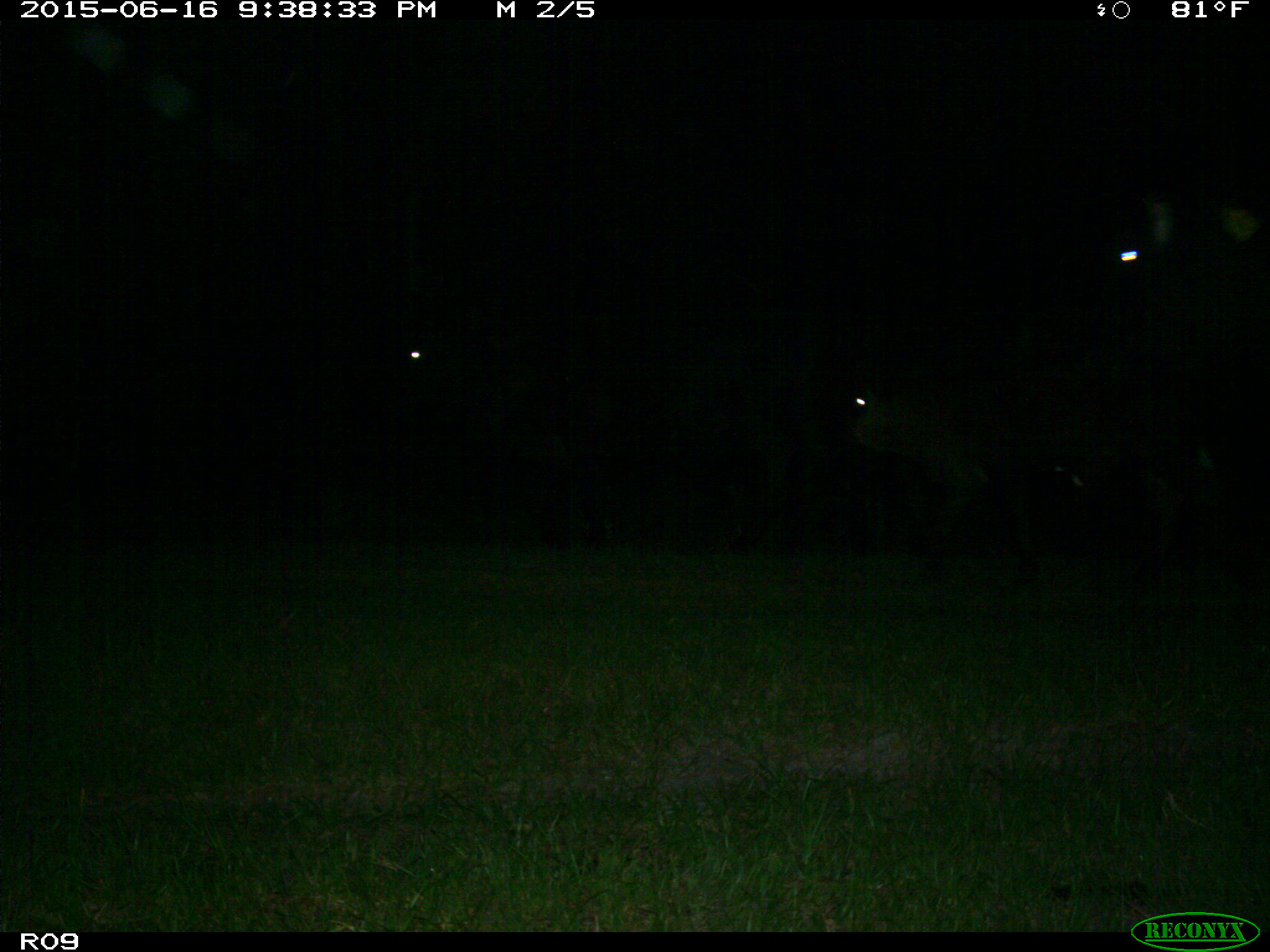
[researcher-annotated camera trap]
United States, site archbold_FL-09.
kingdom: Animalia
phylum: Chordata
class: Mammalia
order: Artiodactyla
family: Bovidae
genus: Bos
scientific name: Bos taurus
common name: domestic cow